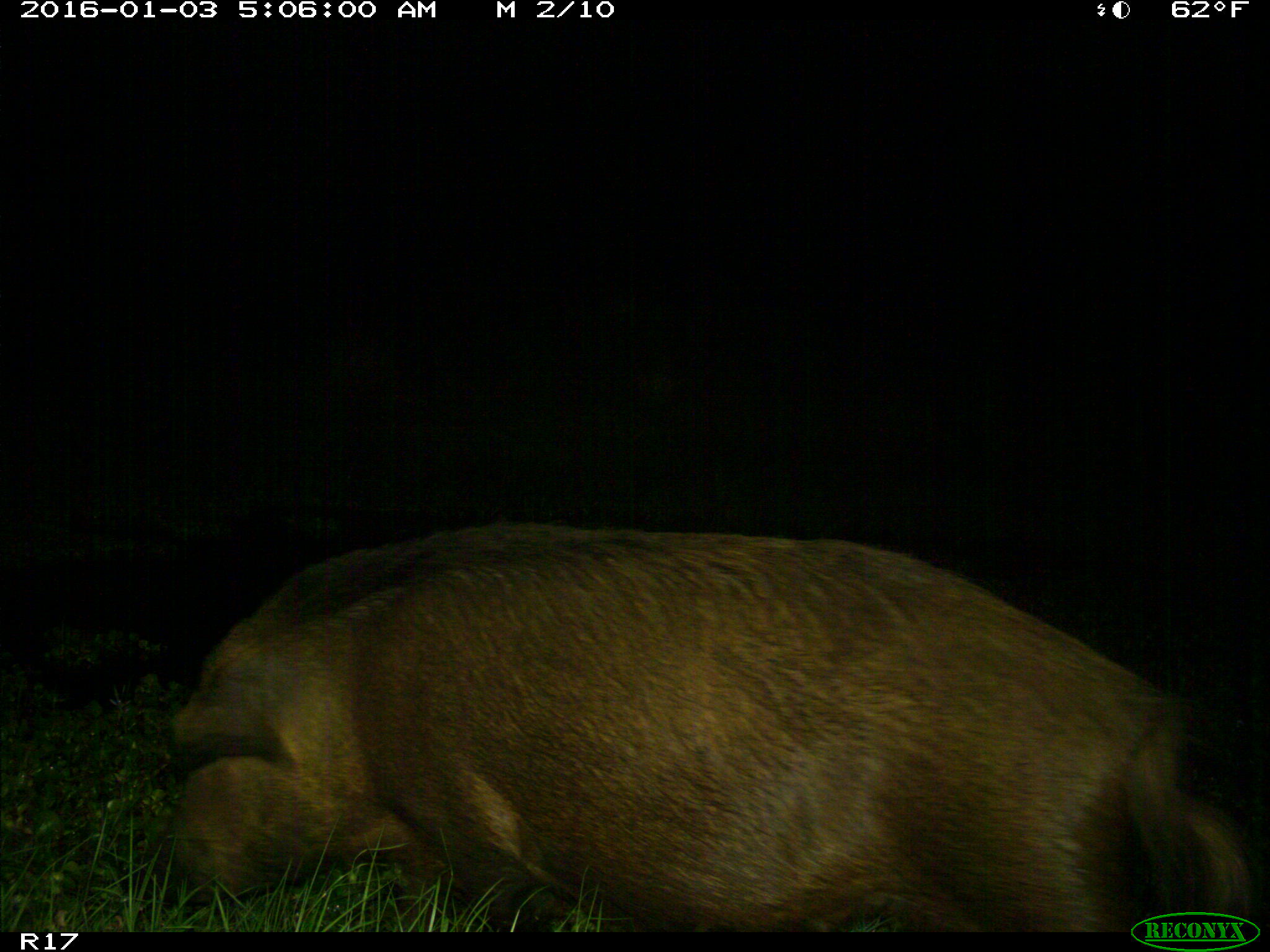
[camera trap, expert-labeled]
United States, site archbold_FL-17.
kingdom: Animalia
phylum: Chordata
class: Mammalia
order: Artiodactyla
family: Suidae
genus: Sus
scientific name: Sus scrofa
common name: wild boar